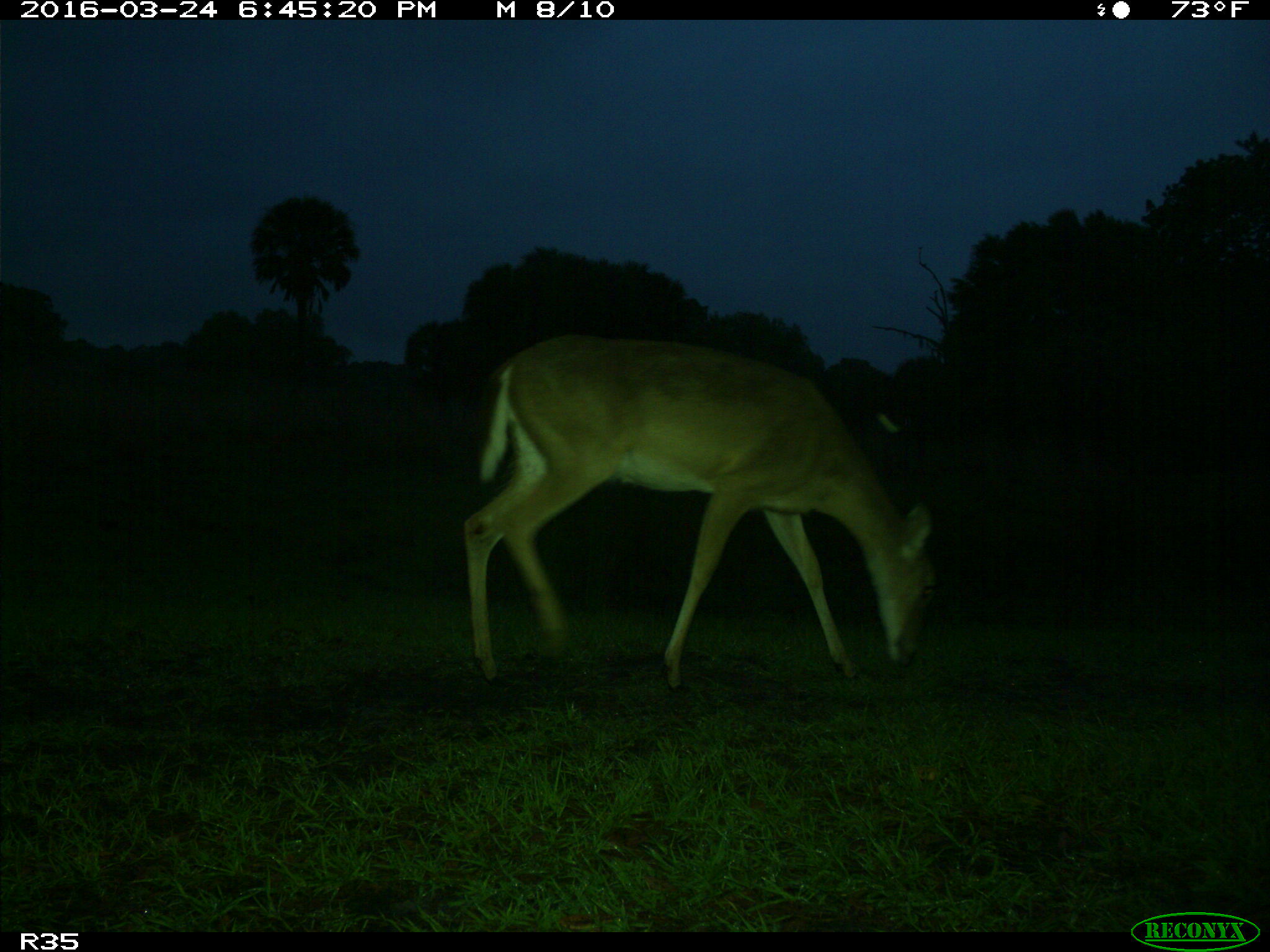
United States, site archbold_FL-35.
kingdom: Animalia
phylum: Chordata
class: Mammalia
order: Artiodactyla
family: Cervidae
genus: Odocoileus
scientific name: Odocoileus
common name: deer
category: unidentified deer